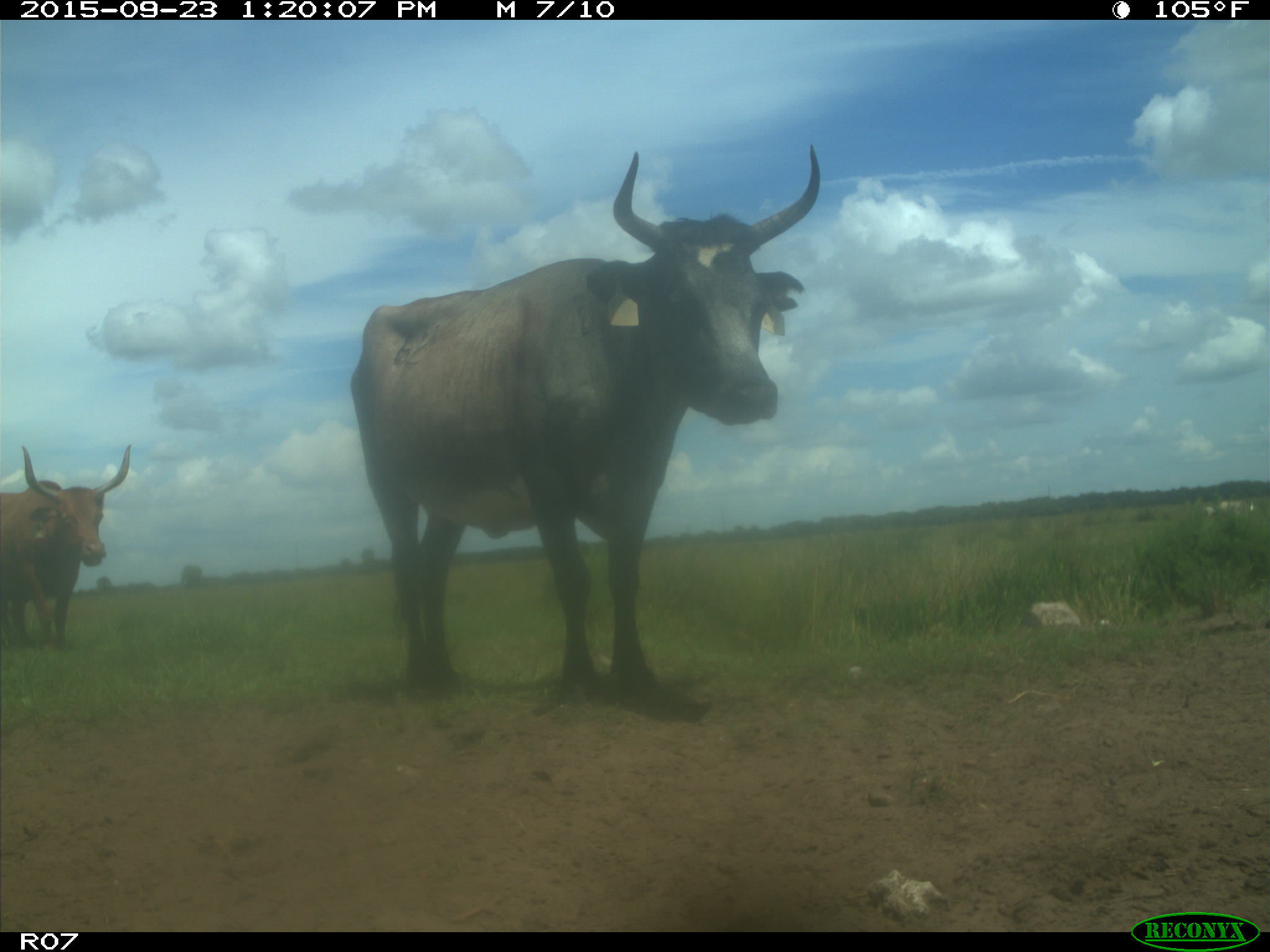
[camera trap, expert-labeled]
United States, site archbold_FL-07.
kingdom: Animalia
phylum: Chordata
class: Mammalia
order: Artiodactyla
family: Bovidae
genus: Bos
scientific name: Bos taurus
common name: domestic cow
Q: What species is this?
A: Bos taurus (domestic cow).